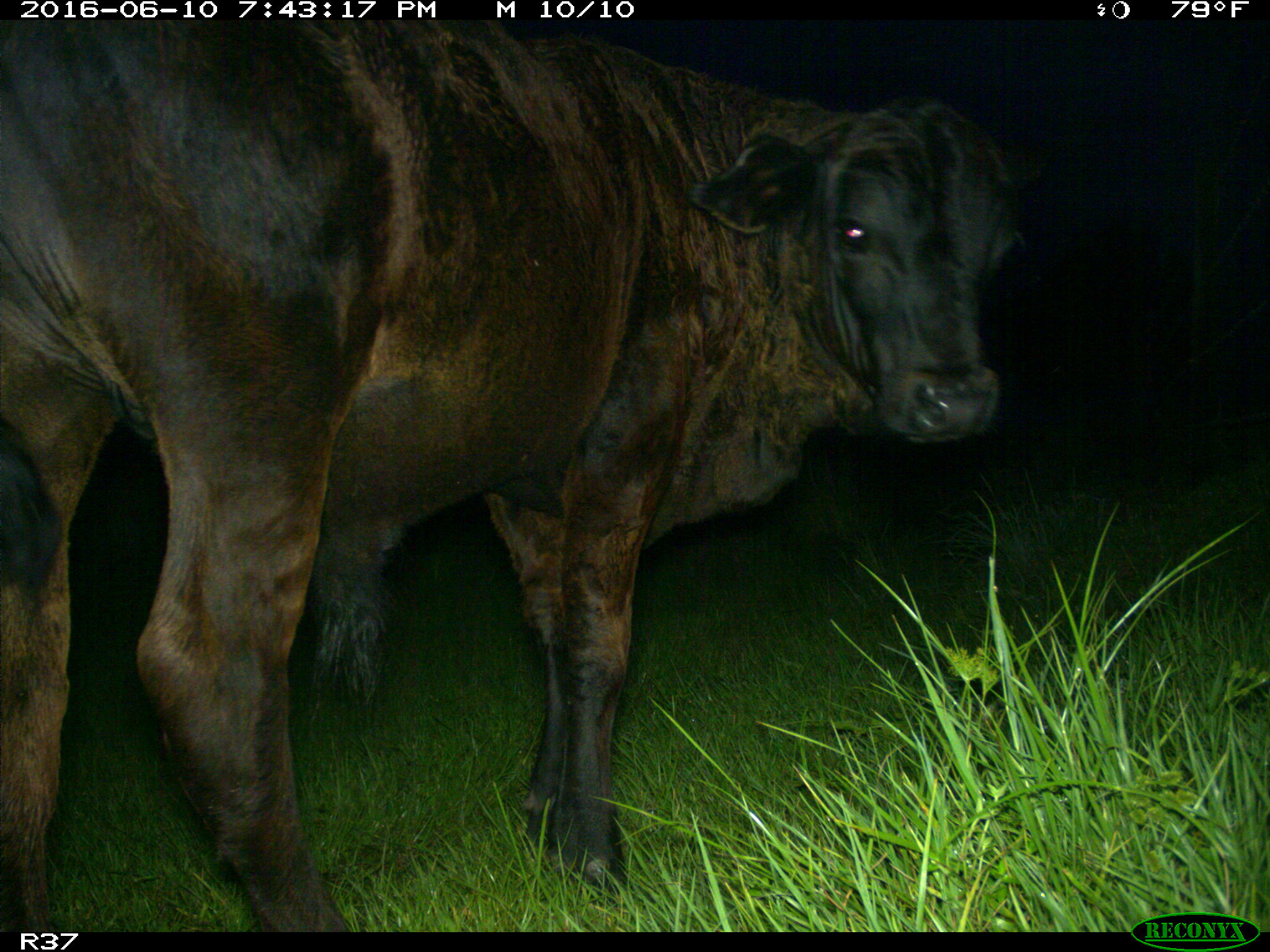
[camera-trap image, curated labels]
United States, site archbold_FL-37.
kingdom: Animalia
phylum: Chordata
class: Mammalia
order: Artiodactyla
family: Bovidae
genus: Bos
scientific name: Bos taurus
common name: domestic cow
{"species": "Bos taurus (domestic cow)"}